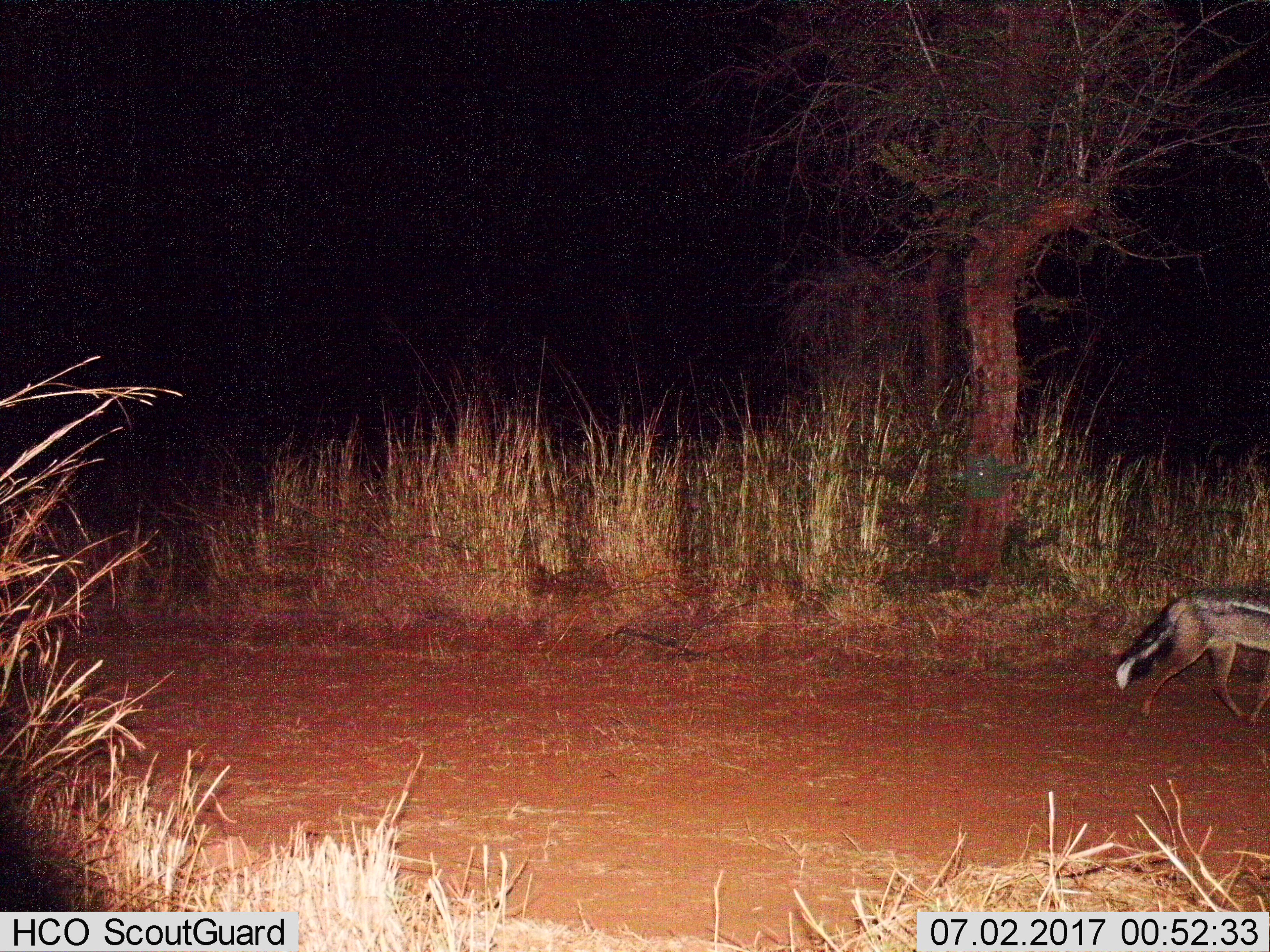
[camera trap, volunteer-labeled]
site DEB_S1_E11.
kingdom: Animalia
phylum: Chordata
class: Mammalia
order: Carnivora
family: Canidae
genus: Lupulella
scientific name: Lupulella mesomelas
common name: black-backed jackal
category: jackalblackbacked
Jackalblackbacked (black-backed jackal) (Lupulella mesomelas), count 1. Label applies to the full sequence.